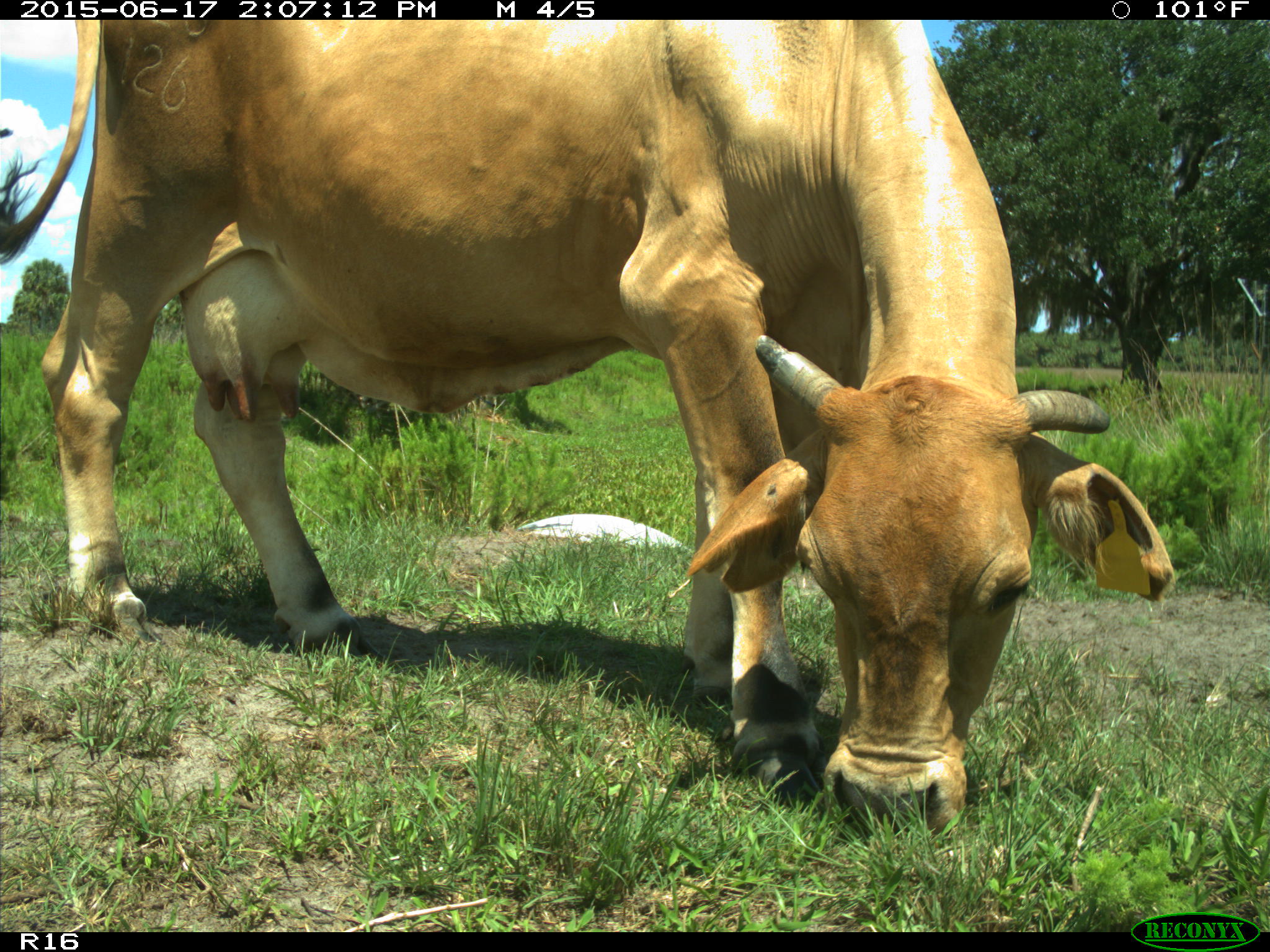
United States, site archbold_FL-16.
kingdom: Animalia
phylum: Chordata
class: Mammalia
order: Artiodactyla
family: Bovidae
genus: Bos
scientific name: Bos taurus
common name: domestic cow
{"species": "Bos taurus (domestic cow)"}